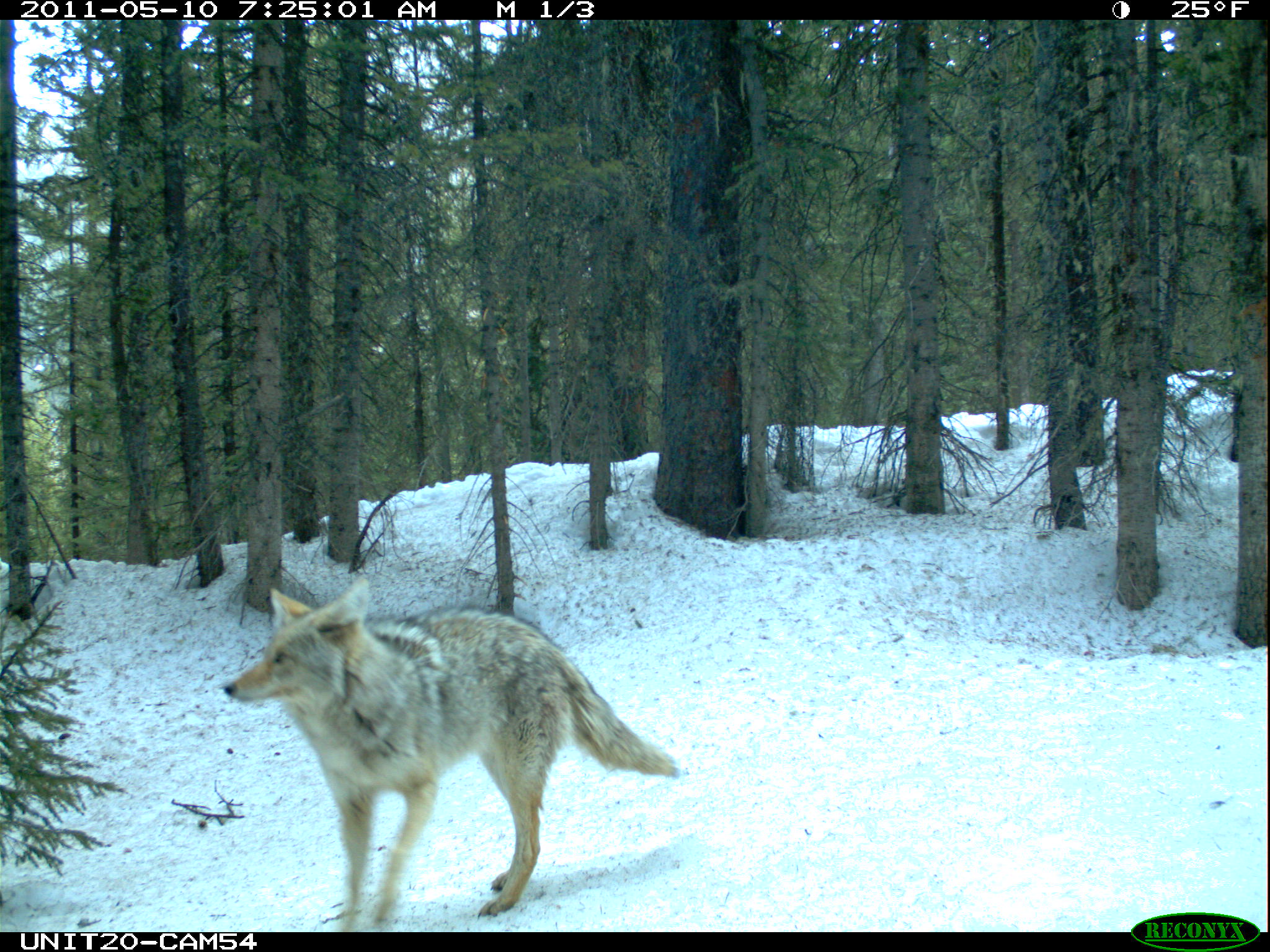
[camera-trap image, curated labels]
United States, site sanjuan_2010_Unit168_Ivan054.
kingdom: Animalia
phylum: Chordata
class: Mammalia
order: Carnivora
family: Canidae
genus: Canis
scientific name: Canis latrans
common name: coyote